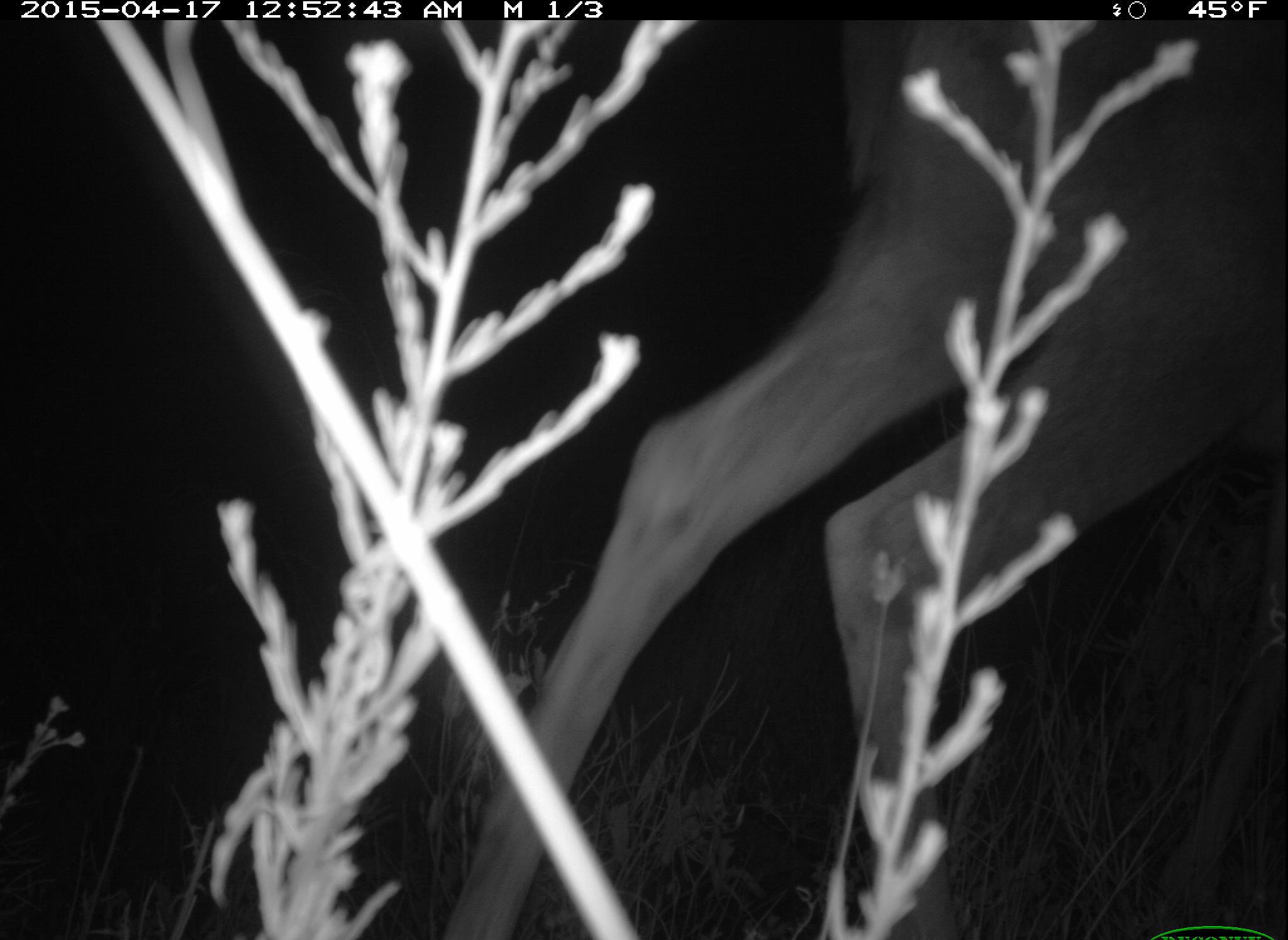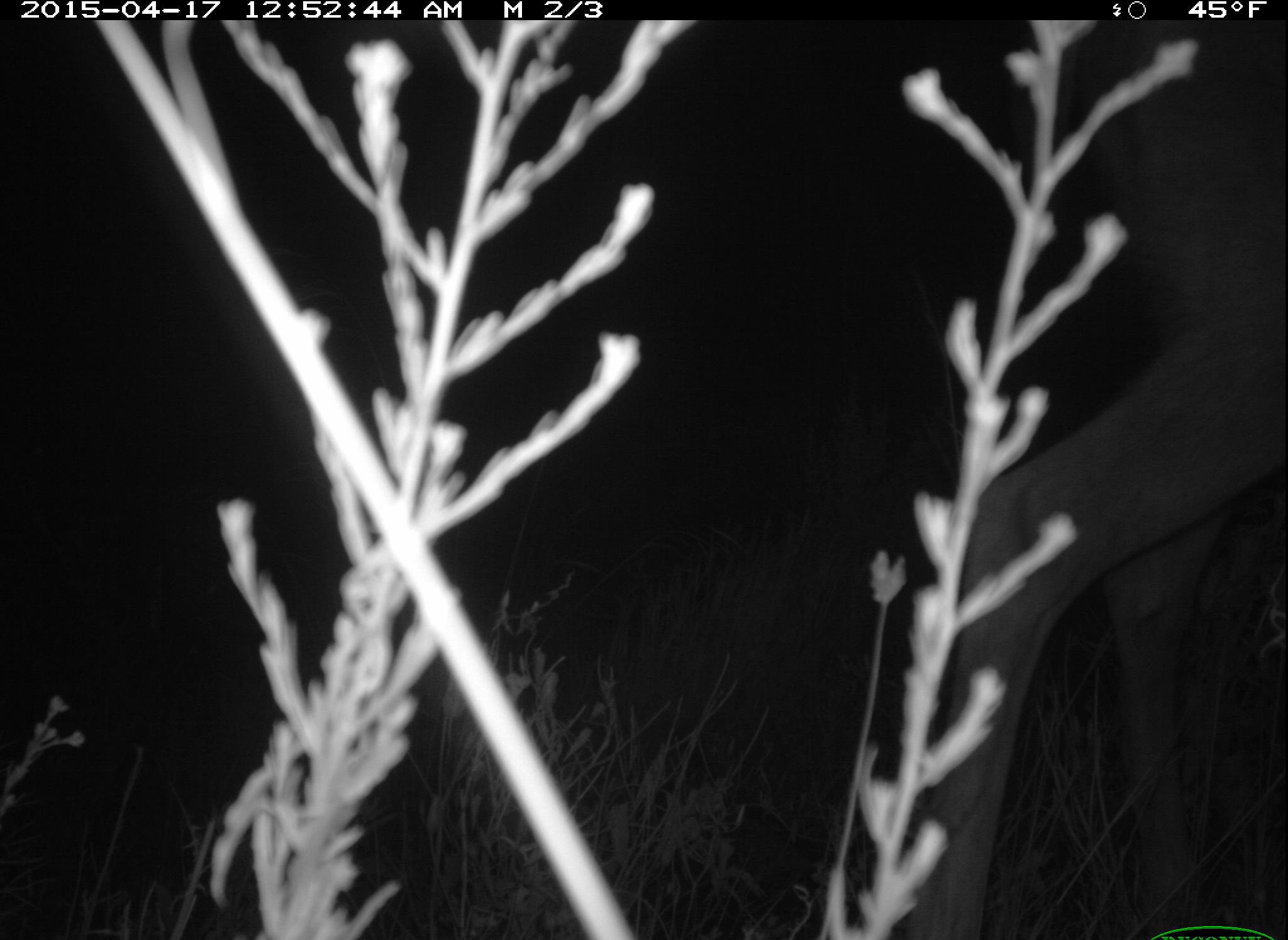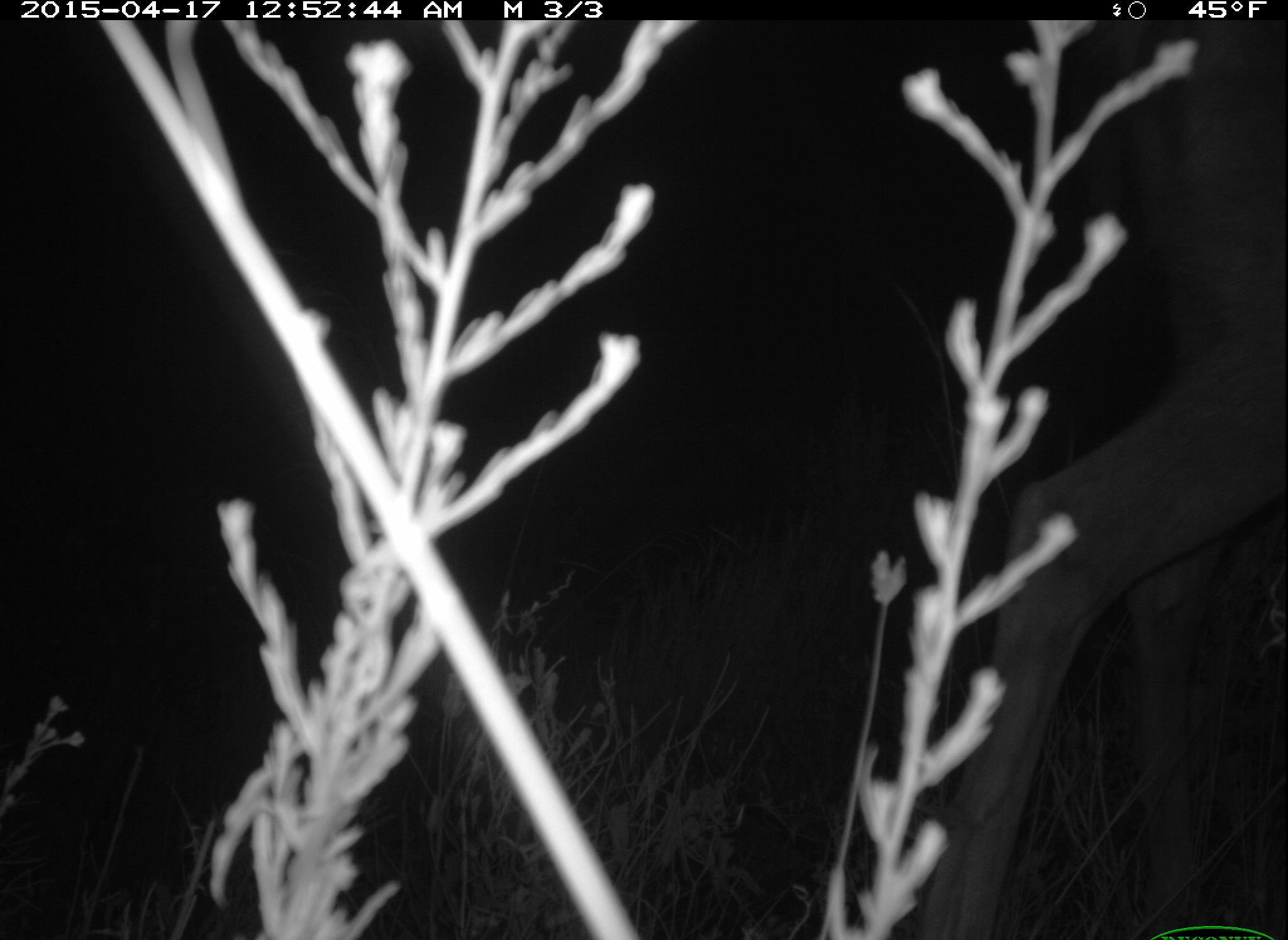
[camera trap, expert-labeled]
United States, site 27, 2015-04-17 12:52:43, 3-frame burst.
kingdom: Animalia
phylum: Chordata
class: Mammalia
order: Artiodactyla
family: Cervidae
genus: Odocoileus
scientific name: Odocoileus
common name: deer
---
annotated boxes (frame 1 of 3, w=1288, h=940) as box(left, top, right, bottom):
deer: box(430, 22, 1287, 940)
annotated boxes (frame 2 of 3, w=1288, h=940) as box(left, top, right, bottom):
deer: box(897, 23, 1288, 940)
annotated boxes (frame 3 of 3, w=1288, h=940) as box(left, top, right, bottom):
deer: box(919, 24, 1287, 940)